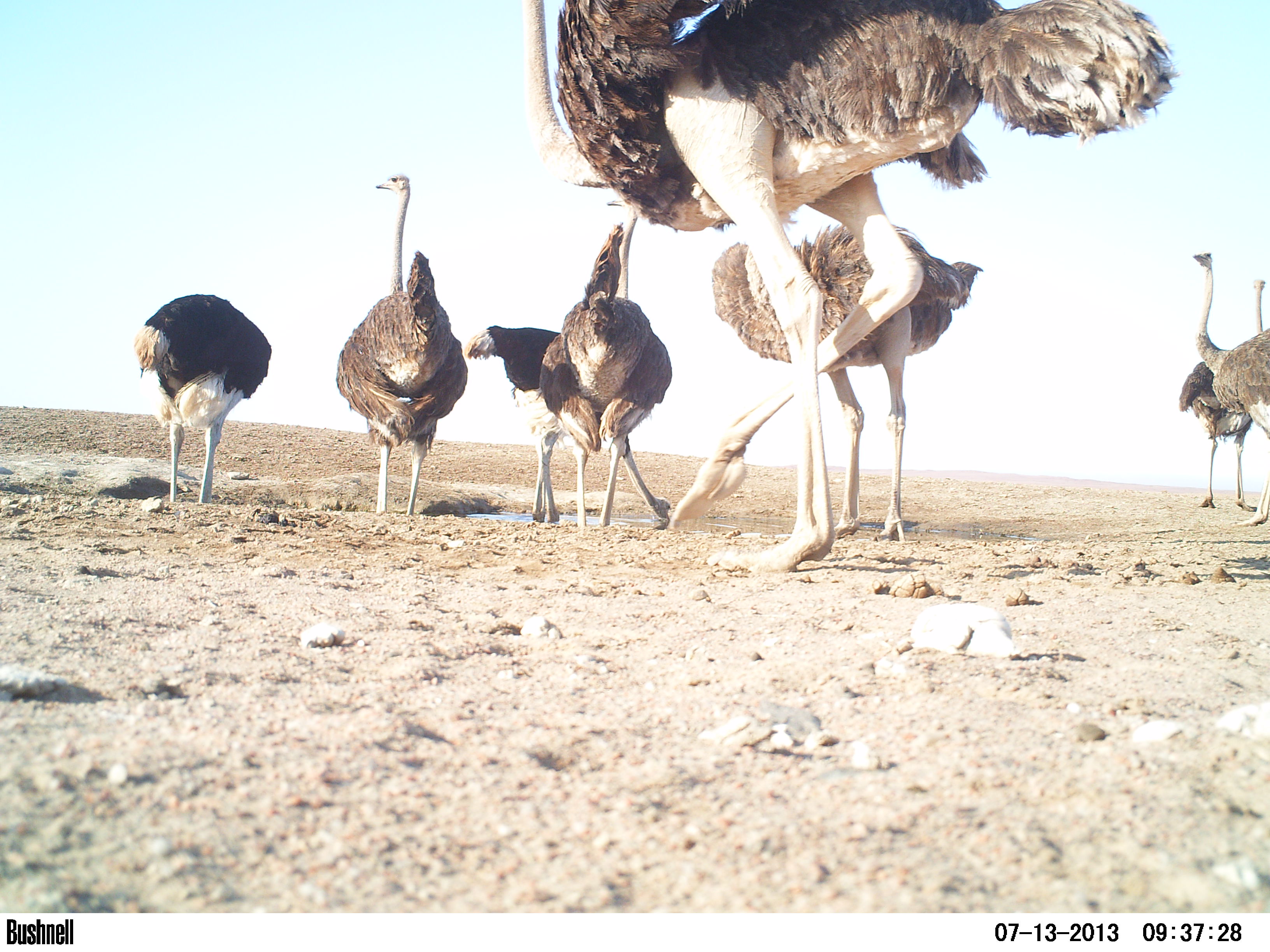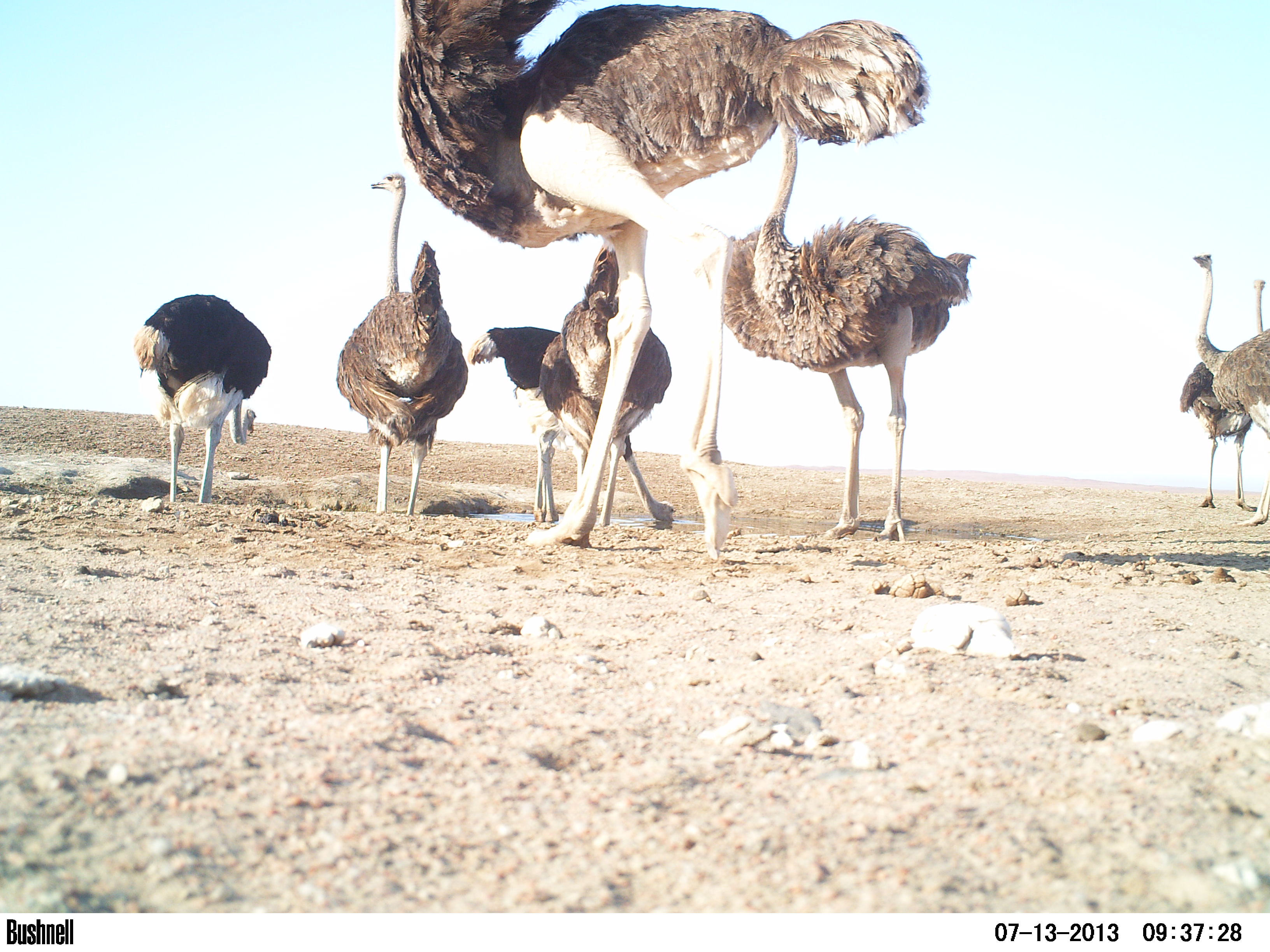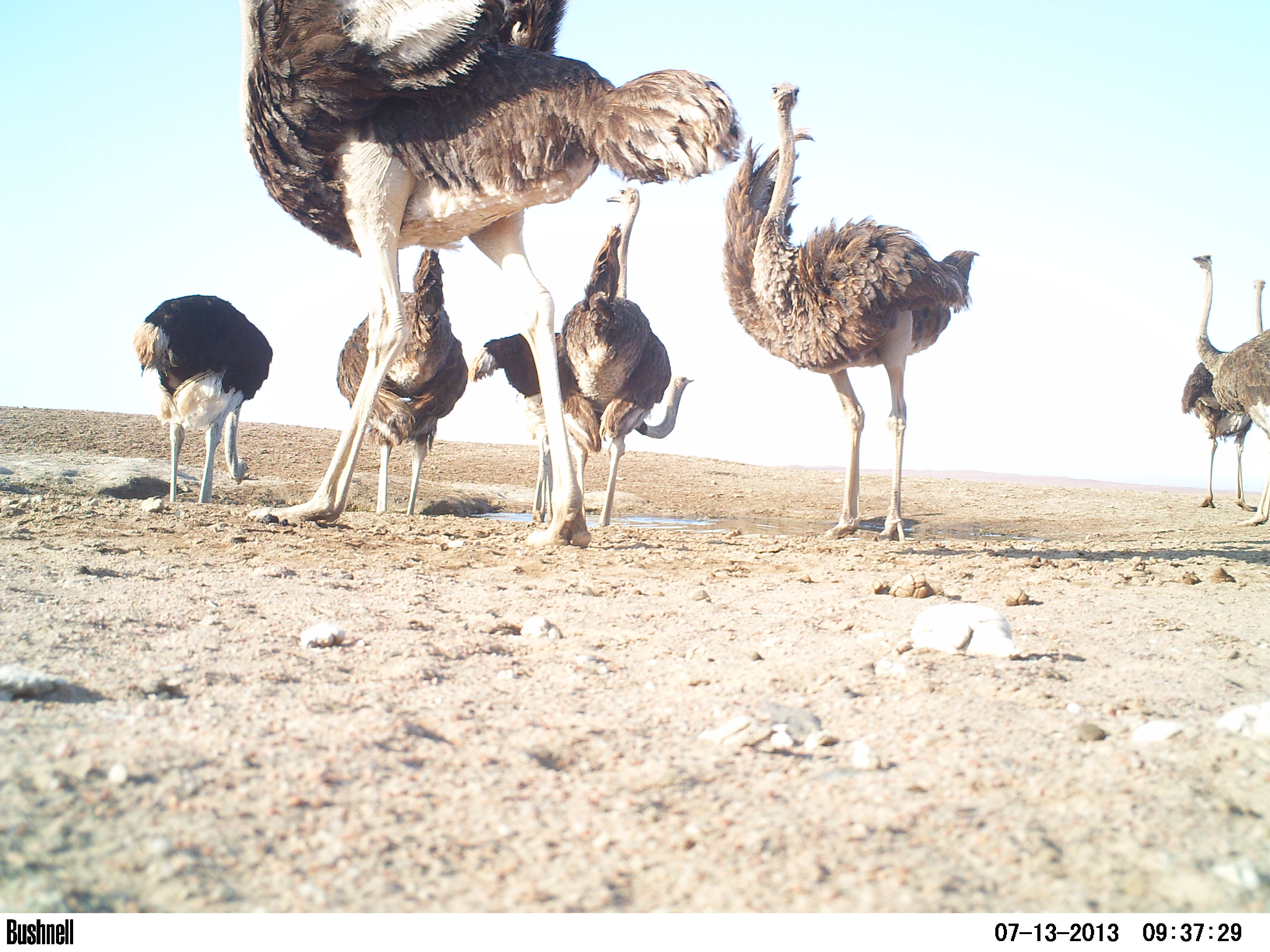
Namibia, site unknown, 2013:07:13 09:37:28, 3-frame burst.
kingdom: Animalia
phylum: Chordata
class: Aves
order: Struthioniformes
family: Struthionidae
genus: Struthio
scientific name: Struthio camelus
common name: common ostrich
Struthio camelus (common ostrich).